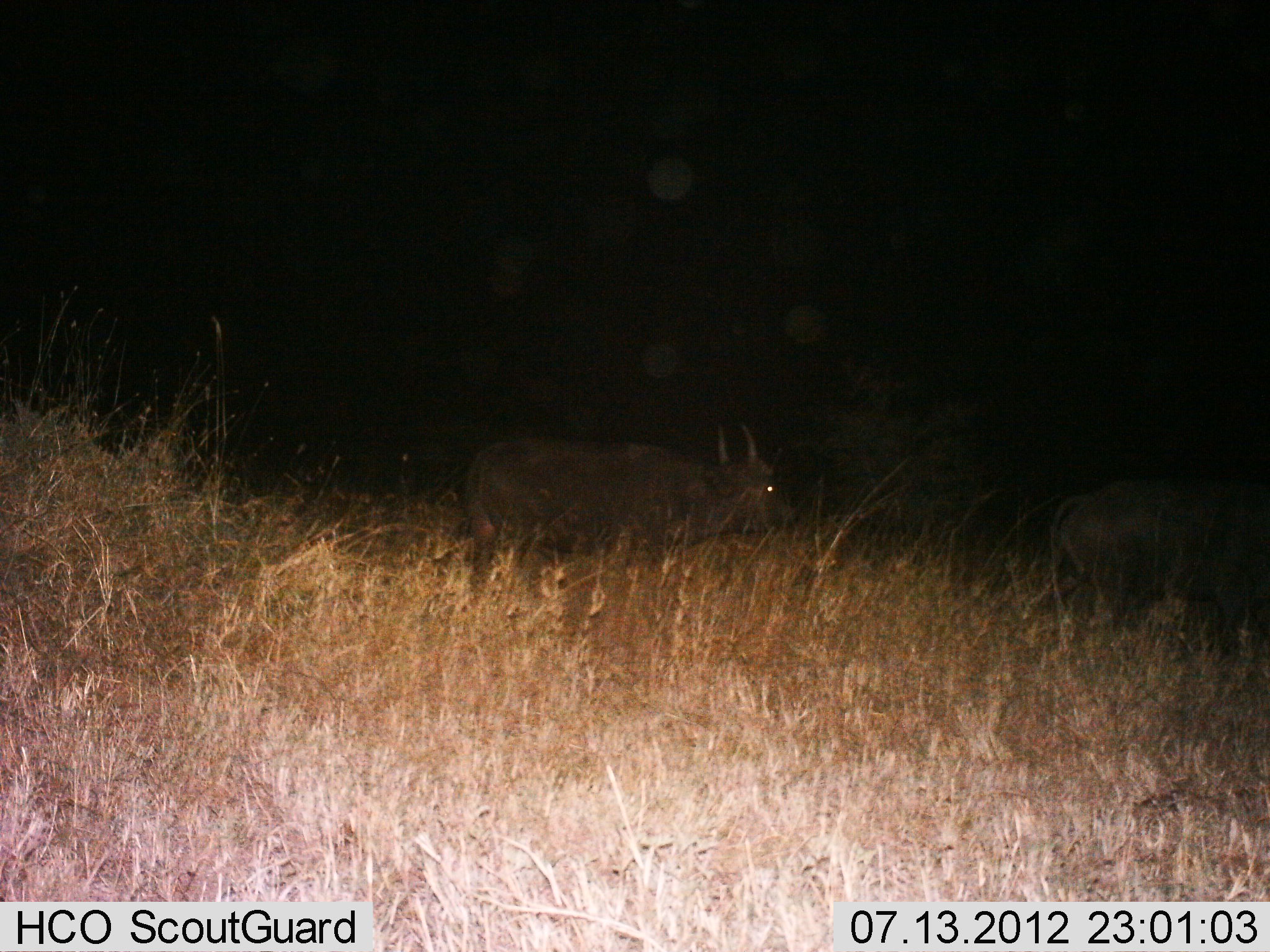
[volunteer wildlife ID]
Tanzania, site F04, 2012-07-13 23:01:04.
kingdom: Animalia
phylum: Chordata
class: Mammalia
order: Artiodactyla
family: Bovidae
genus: Syncerus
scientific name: Syncerus caffer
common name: cape buffalo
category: buffalo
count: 2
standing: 50%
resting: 0%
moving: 50%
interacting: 0%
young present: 0%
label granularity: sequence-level